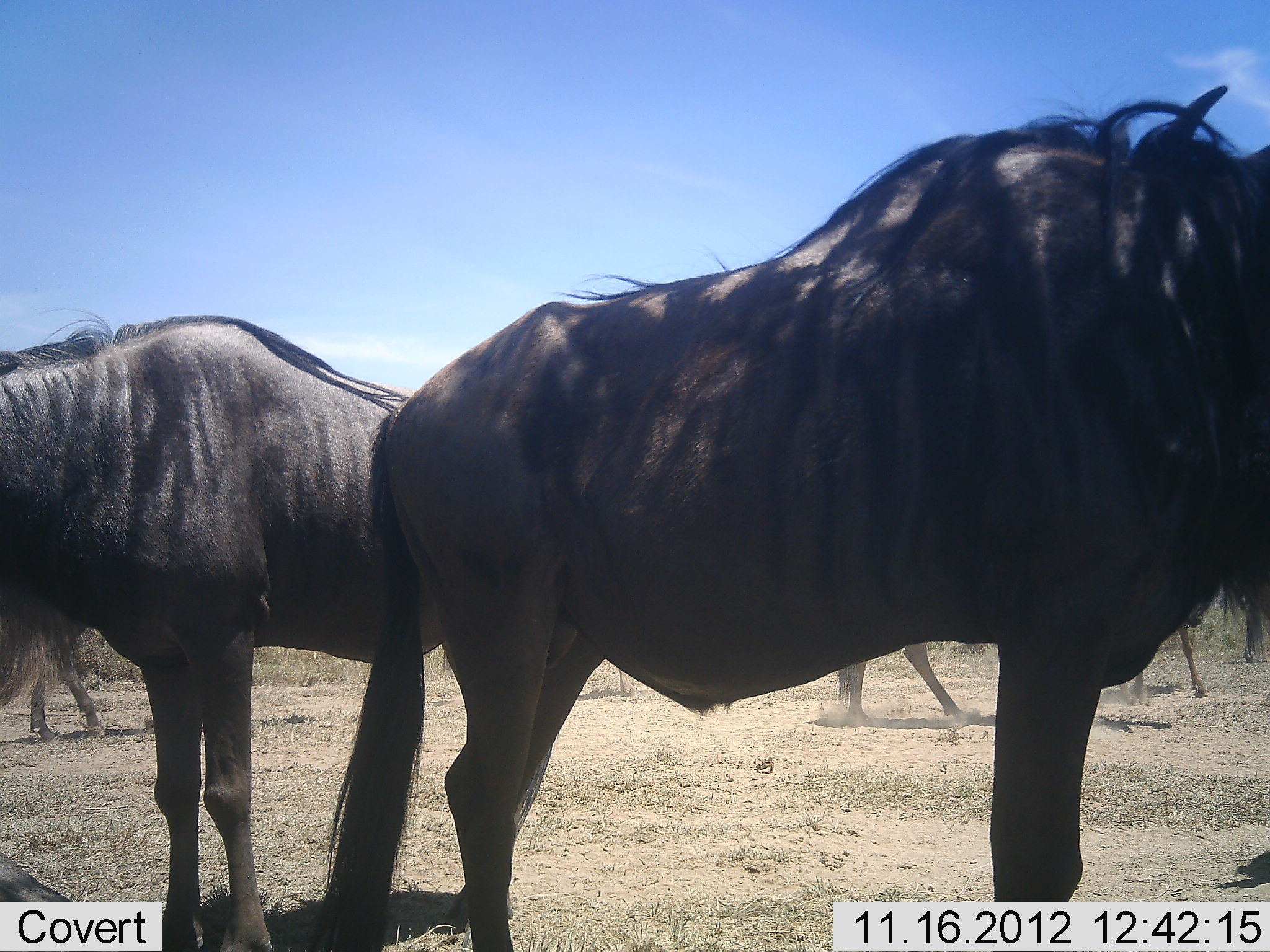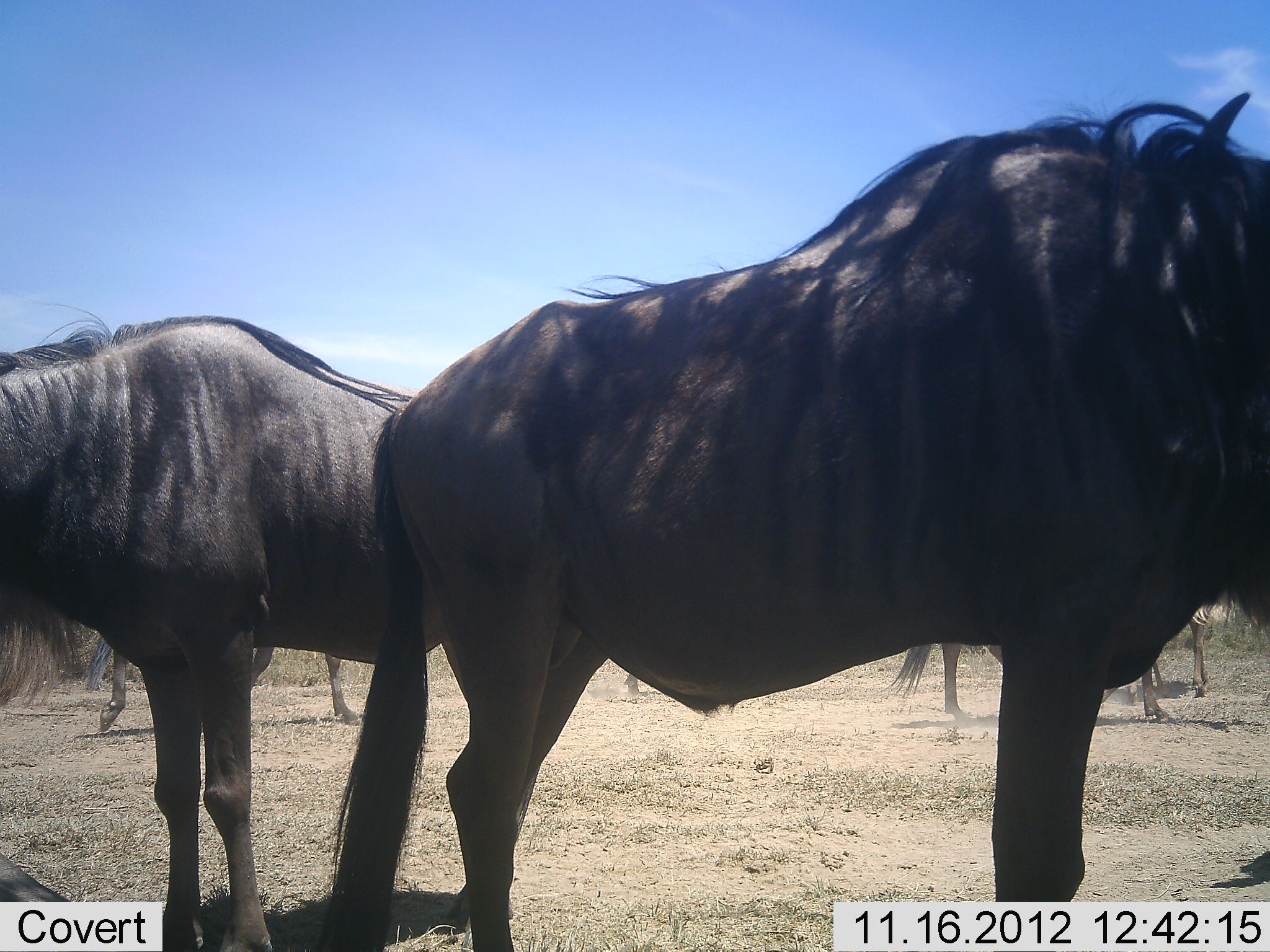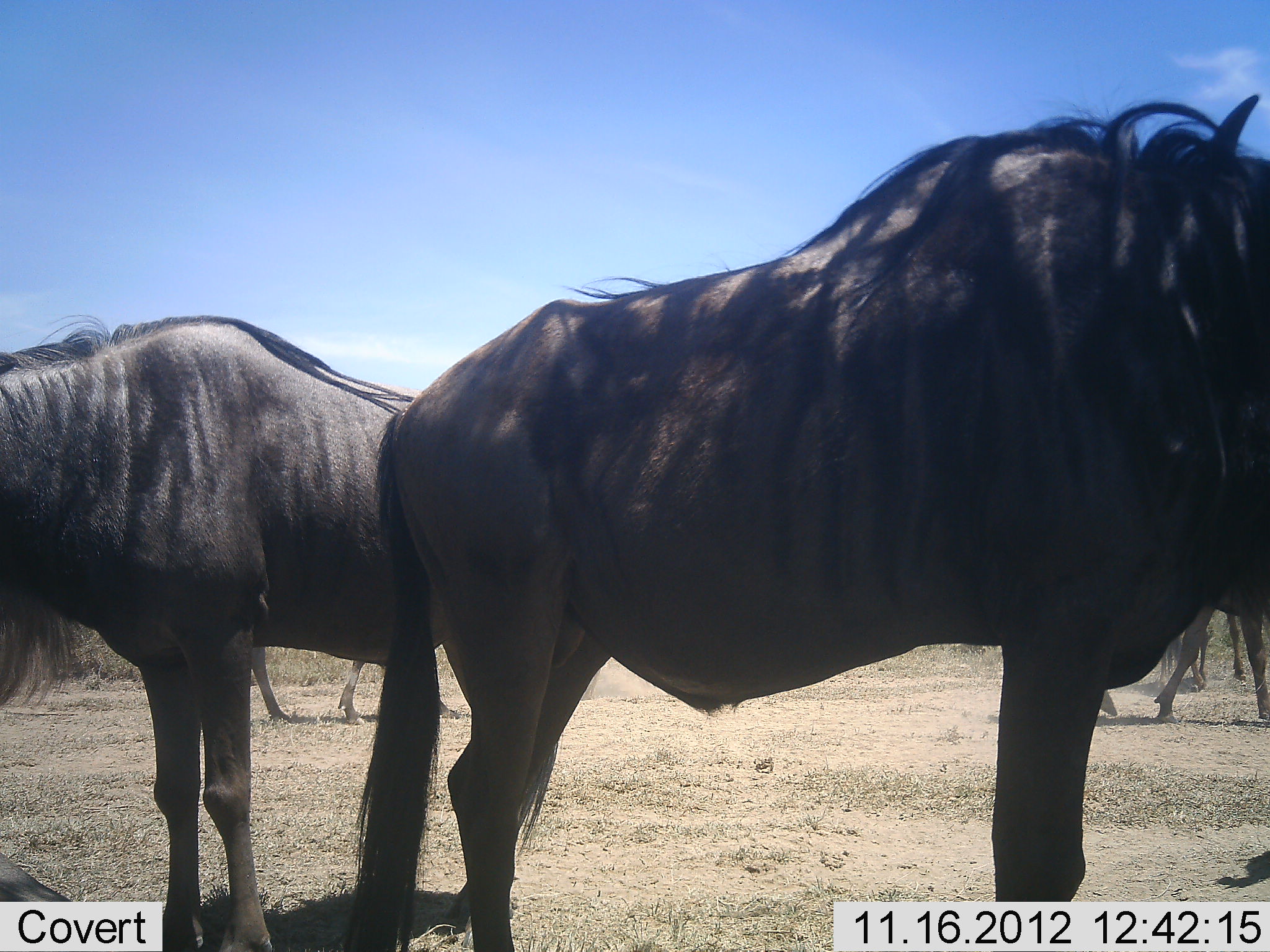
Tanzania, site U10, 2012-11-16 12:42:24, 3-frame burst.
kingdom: Animalia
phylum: Chordata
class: Mammalia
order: Artiodactyla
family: Bovidae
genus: Connochaetes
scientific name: Connochaetes taurinus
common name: blue wildebeest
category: wildebeest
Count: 6.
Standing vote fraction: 100%.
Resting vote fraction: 0%.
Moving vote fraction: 70%.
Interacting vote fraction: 0%.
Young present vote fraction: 0%.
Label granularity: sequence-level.